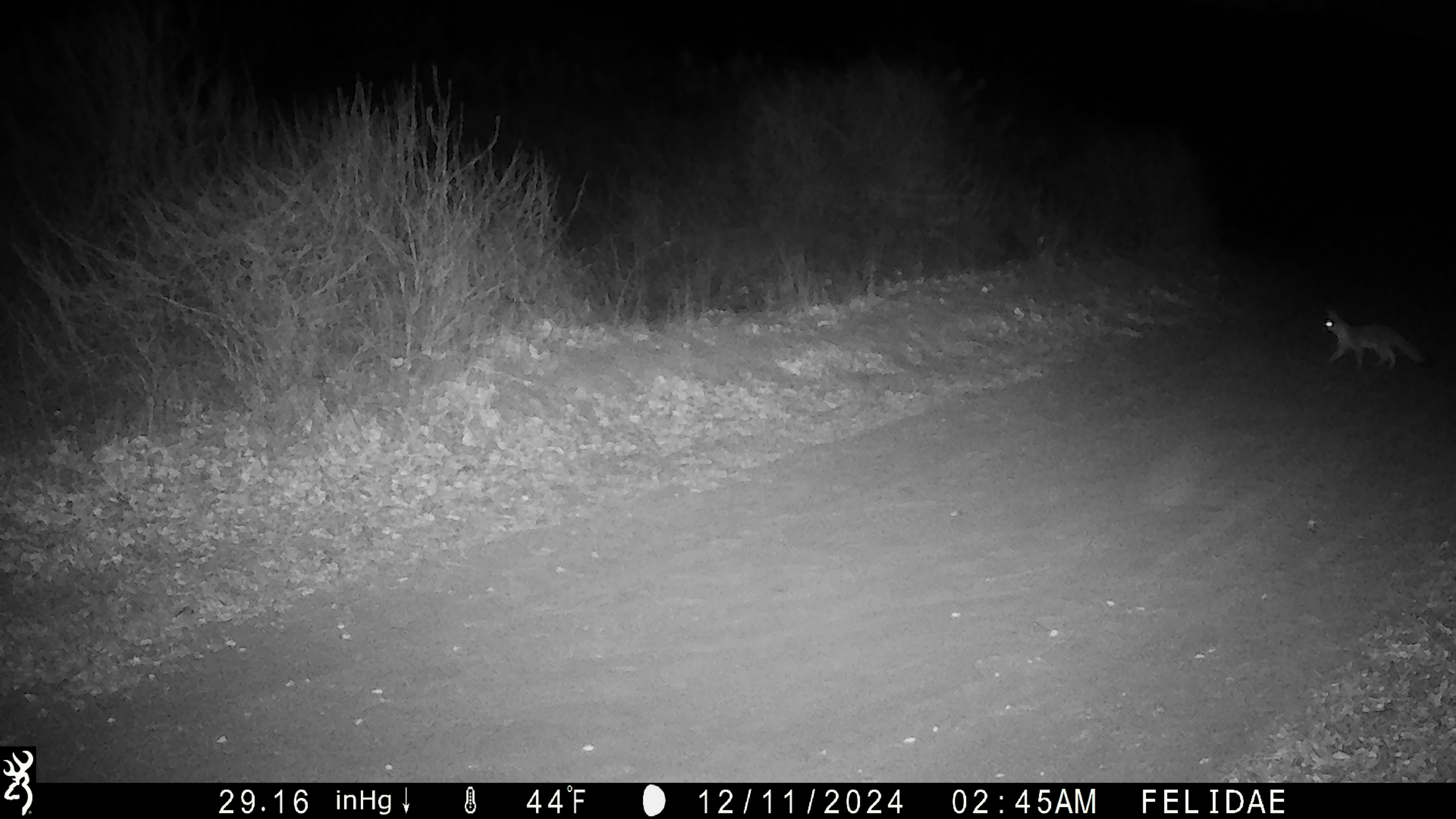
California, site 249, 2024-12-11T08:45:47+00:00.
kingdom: Animalia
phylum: Chordata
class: Mammalia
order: Carnivora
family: Canidae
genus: Urocyon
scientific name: Urocyon cinereoargenteus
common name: gray fox